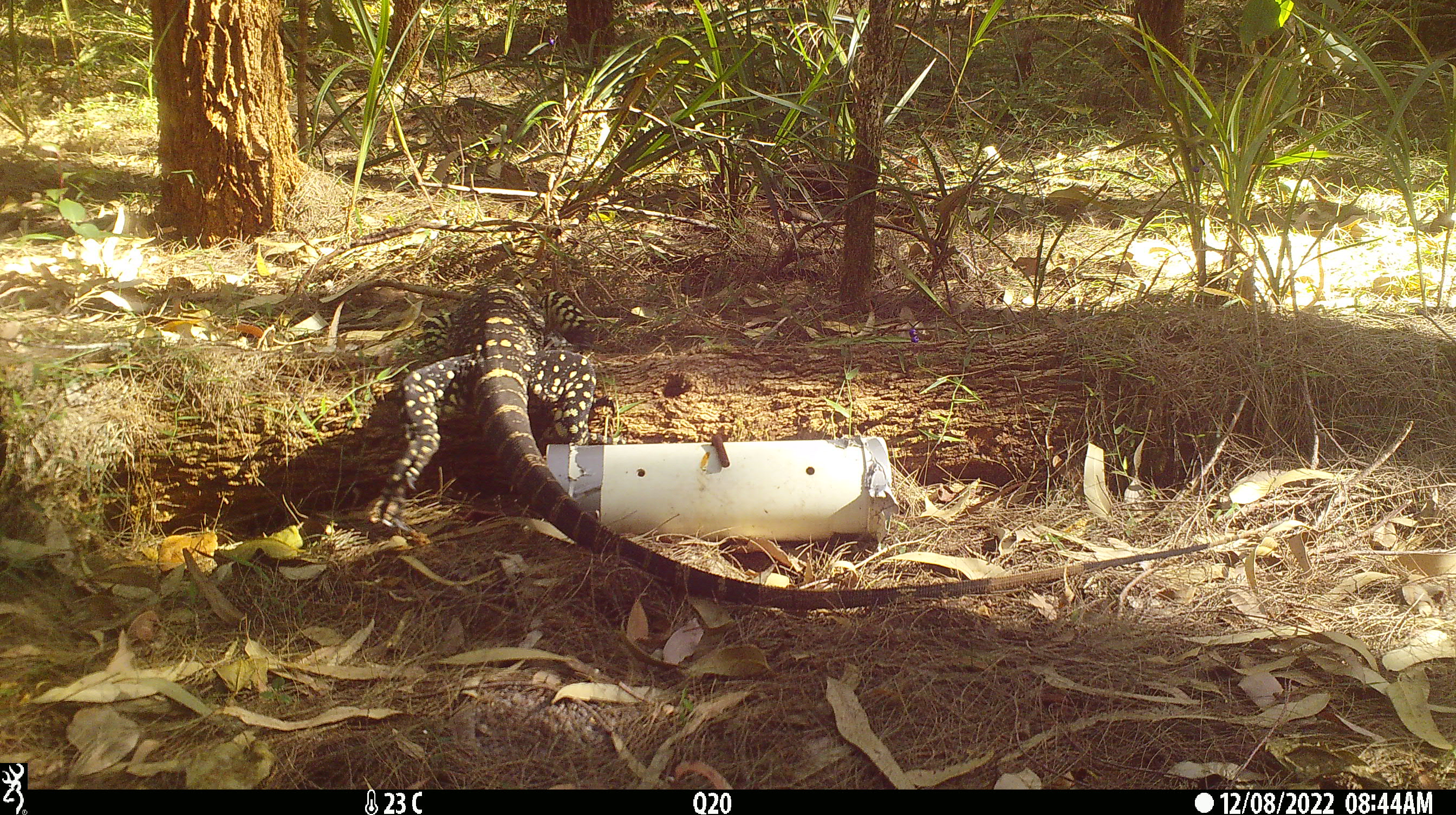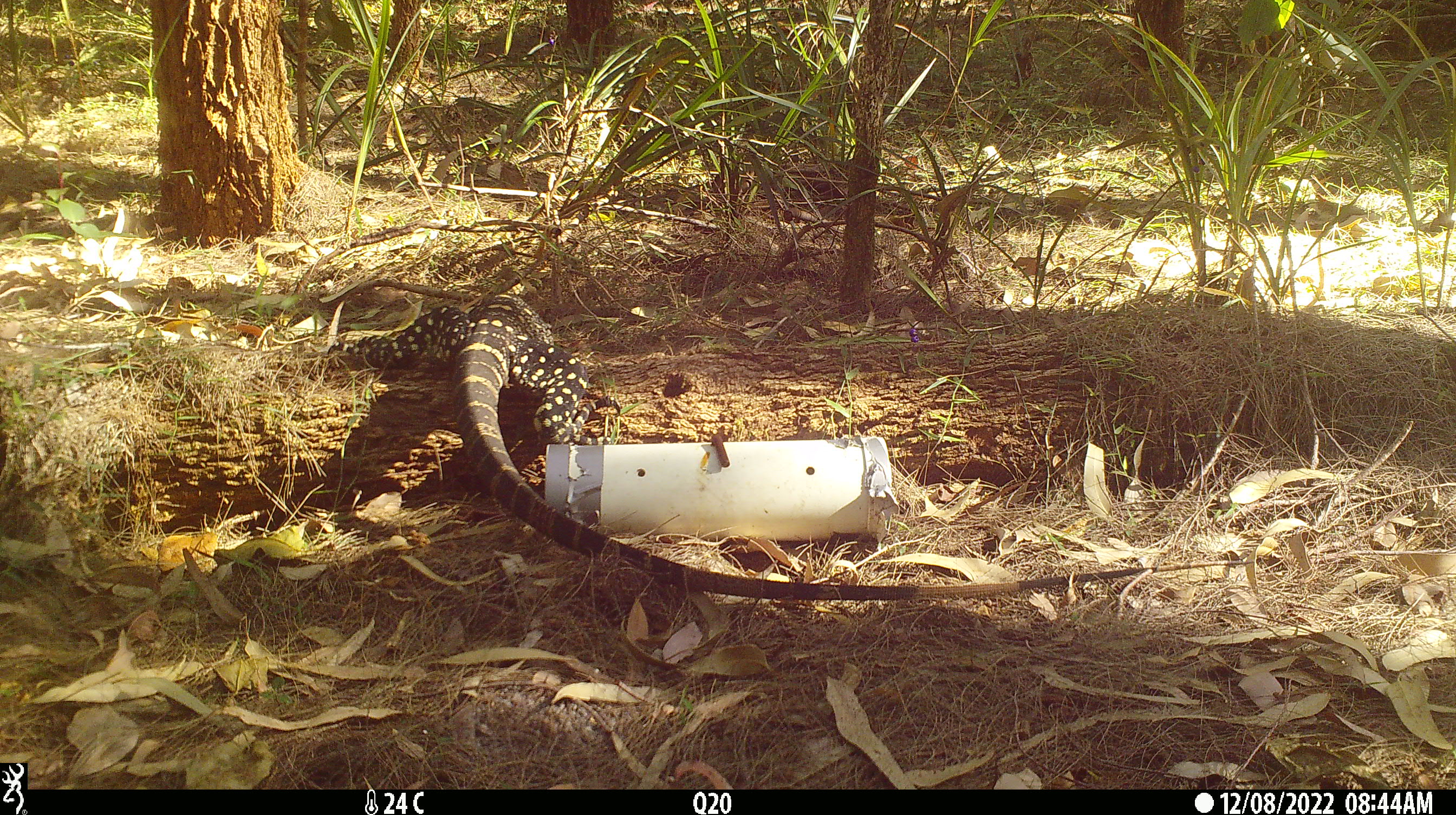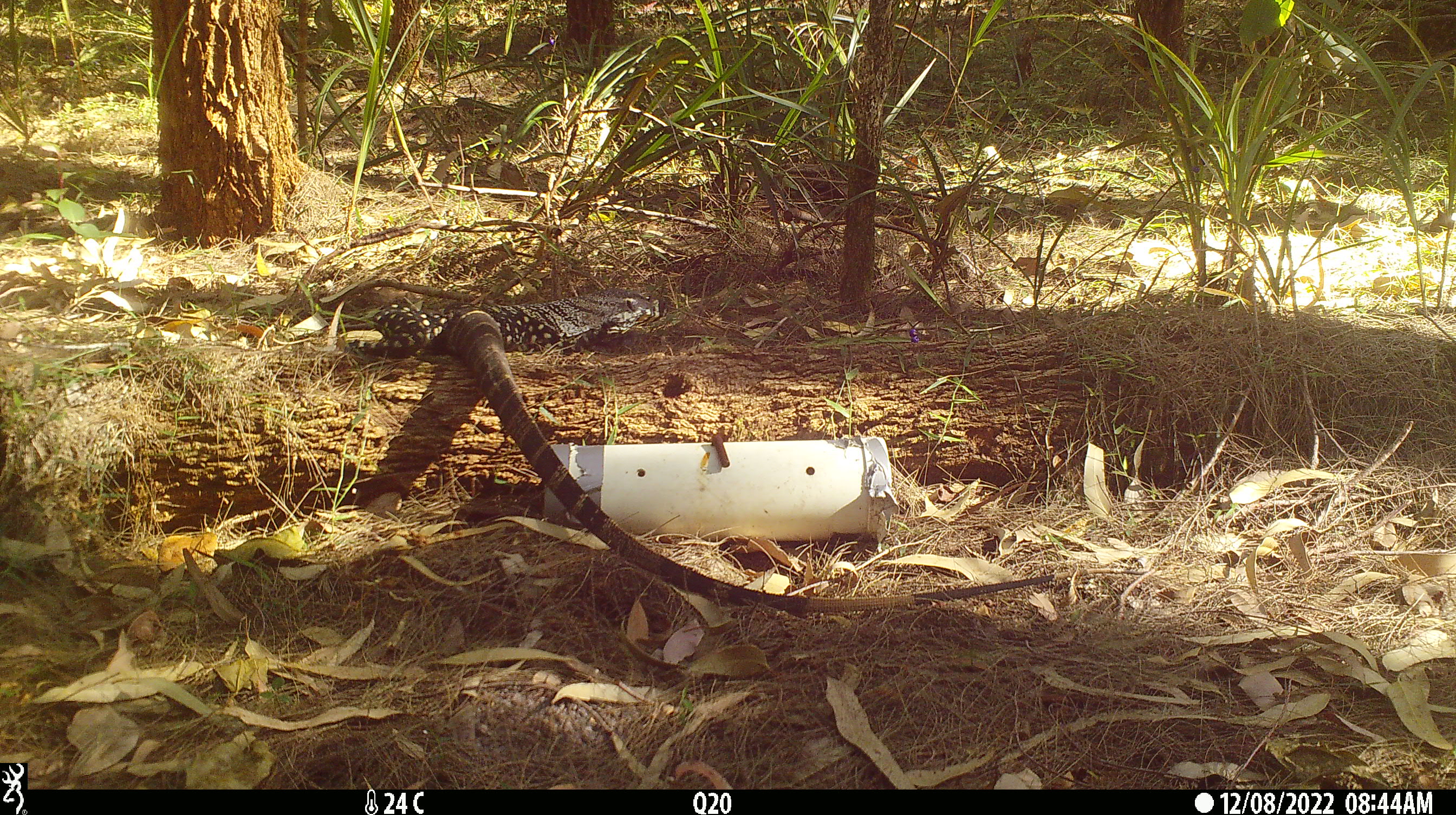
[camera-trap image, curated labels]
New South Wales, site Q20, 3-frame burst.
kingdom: Animalia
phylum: Chordata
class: Reptilia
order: Squamata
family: Varanidae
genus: Varanus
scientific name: Varanus varius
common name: lace monitor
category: goanna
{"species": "goanna (lace monitor) (Varanus varius)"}